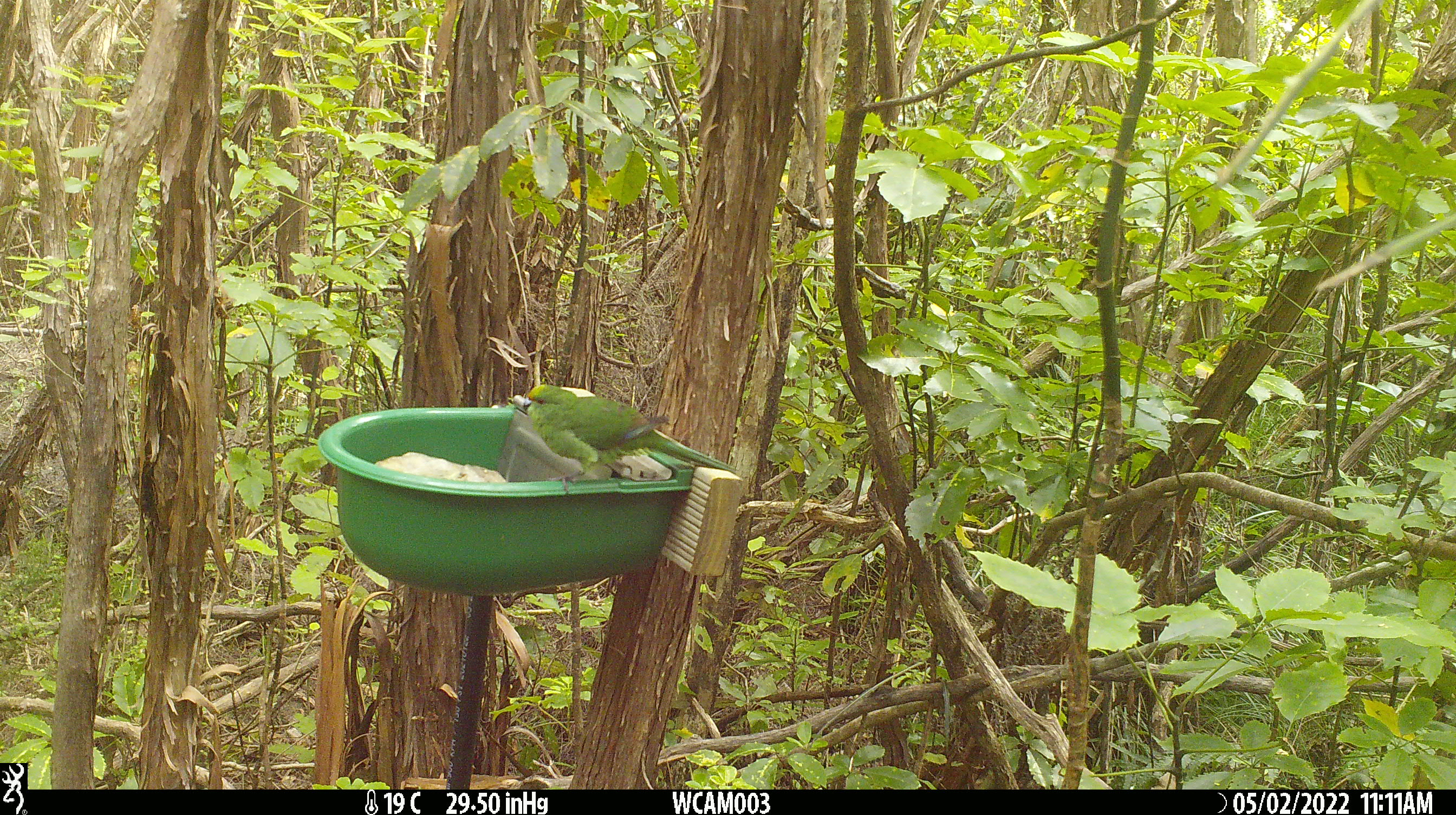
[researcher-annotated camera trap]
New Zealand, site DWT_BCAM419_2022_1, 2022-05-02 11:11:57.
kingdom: Animalia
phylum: Chordata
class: Aves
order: Psittaciformes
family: Psittaculidae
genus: Cyanoramphus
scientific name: Cyanoramphus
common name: parakeet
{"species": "parakeet (Cyanoramphus)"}